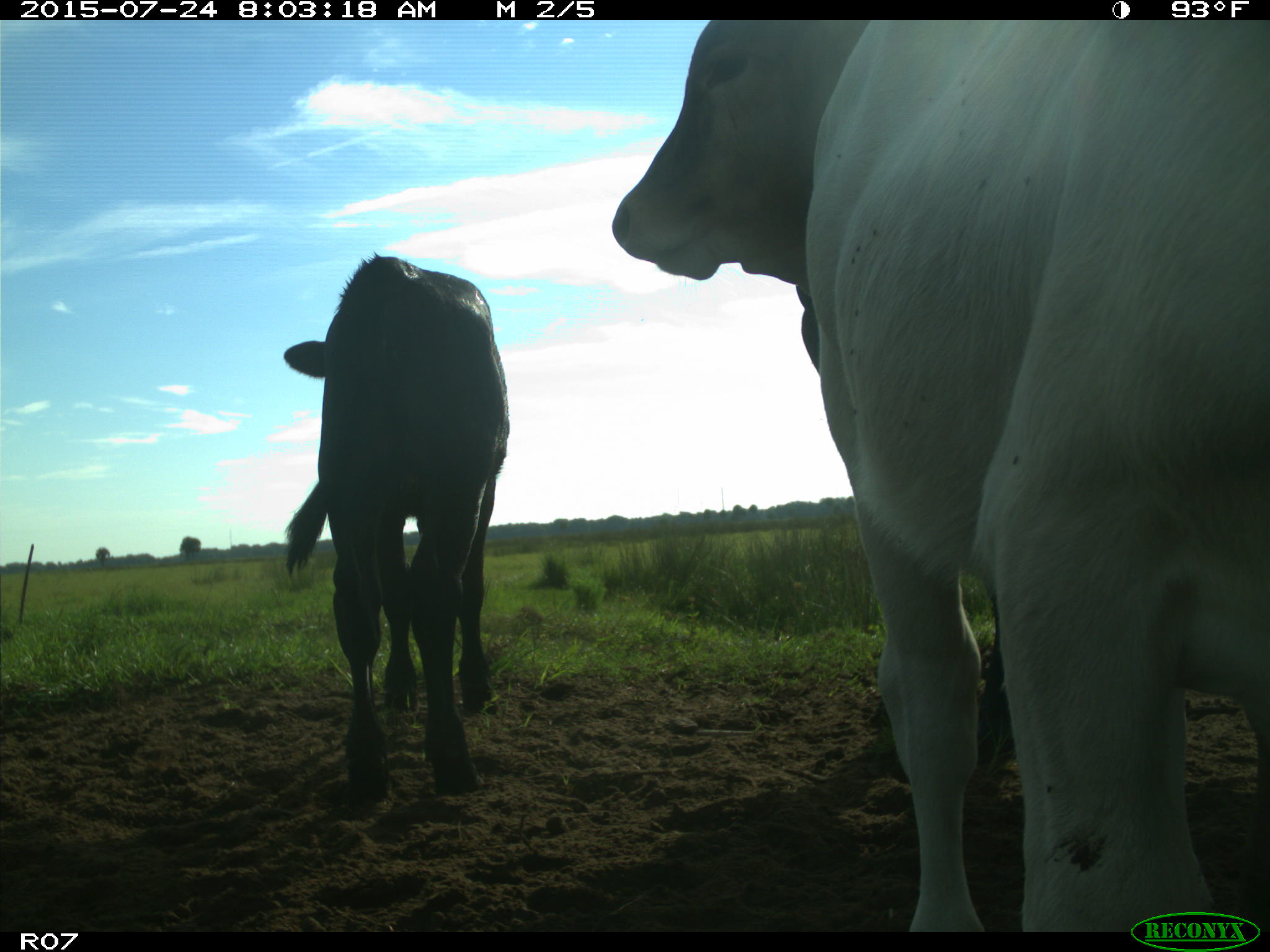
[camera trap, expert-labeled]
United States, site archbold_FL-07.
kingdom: Animalia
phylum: Chordata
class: Mammalia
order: Artiodactyla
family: Bovidae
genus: Bos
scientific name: Bos taurus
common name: domestic cow